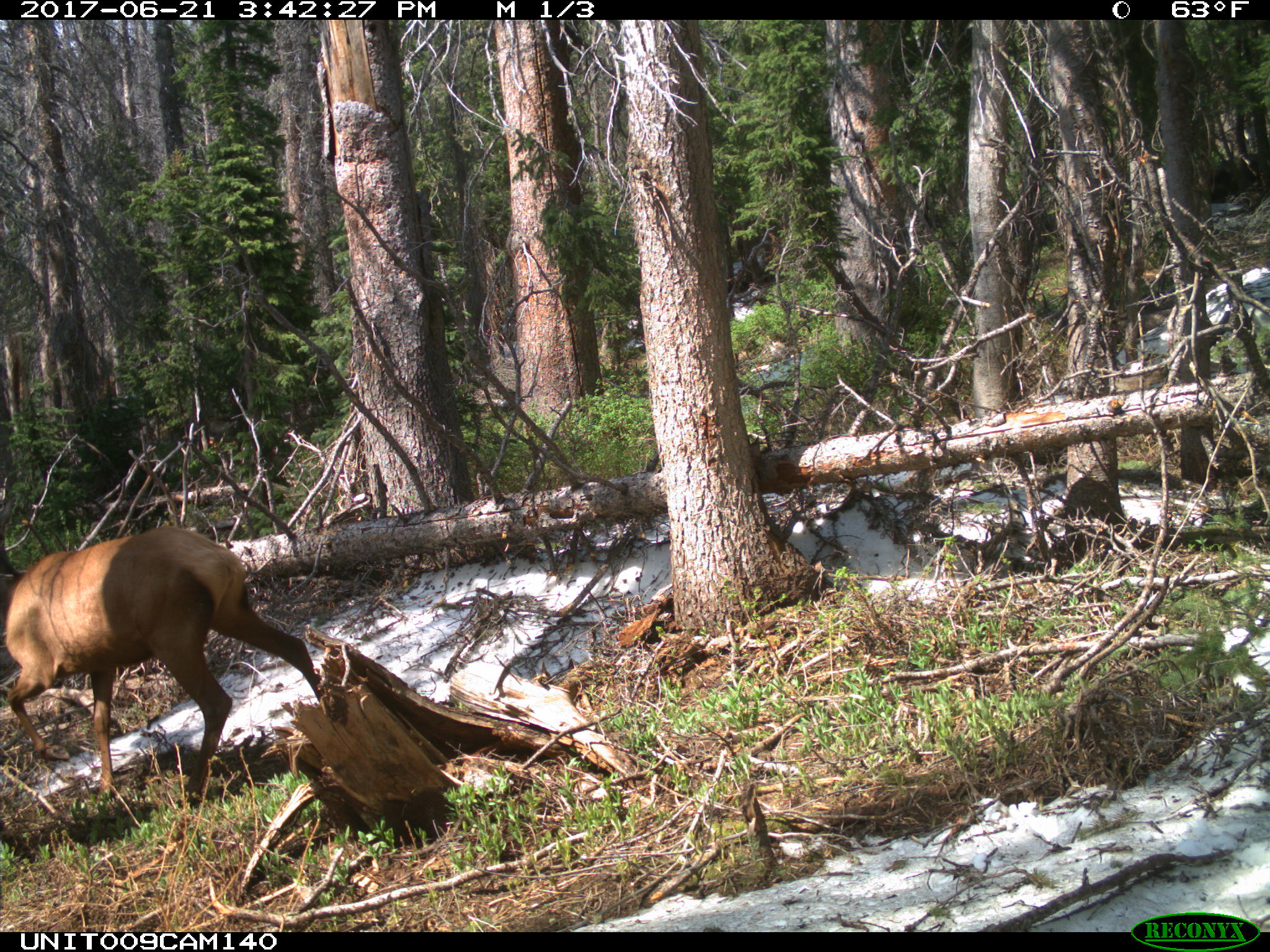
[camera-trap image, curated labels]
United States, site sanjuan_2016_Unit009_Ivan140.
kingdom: Animalia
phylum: Chordata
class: Mammalia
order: Artiodactyla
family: Cervidae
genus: Cervus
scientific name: Cervus elaphus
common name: red deer